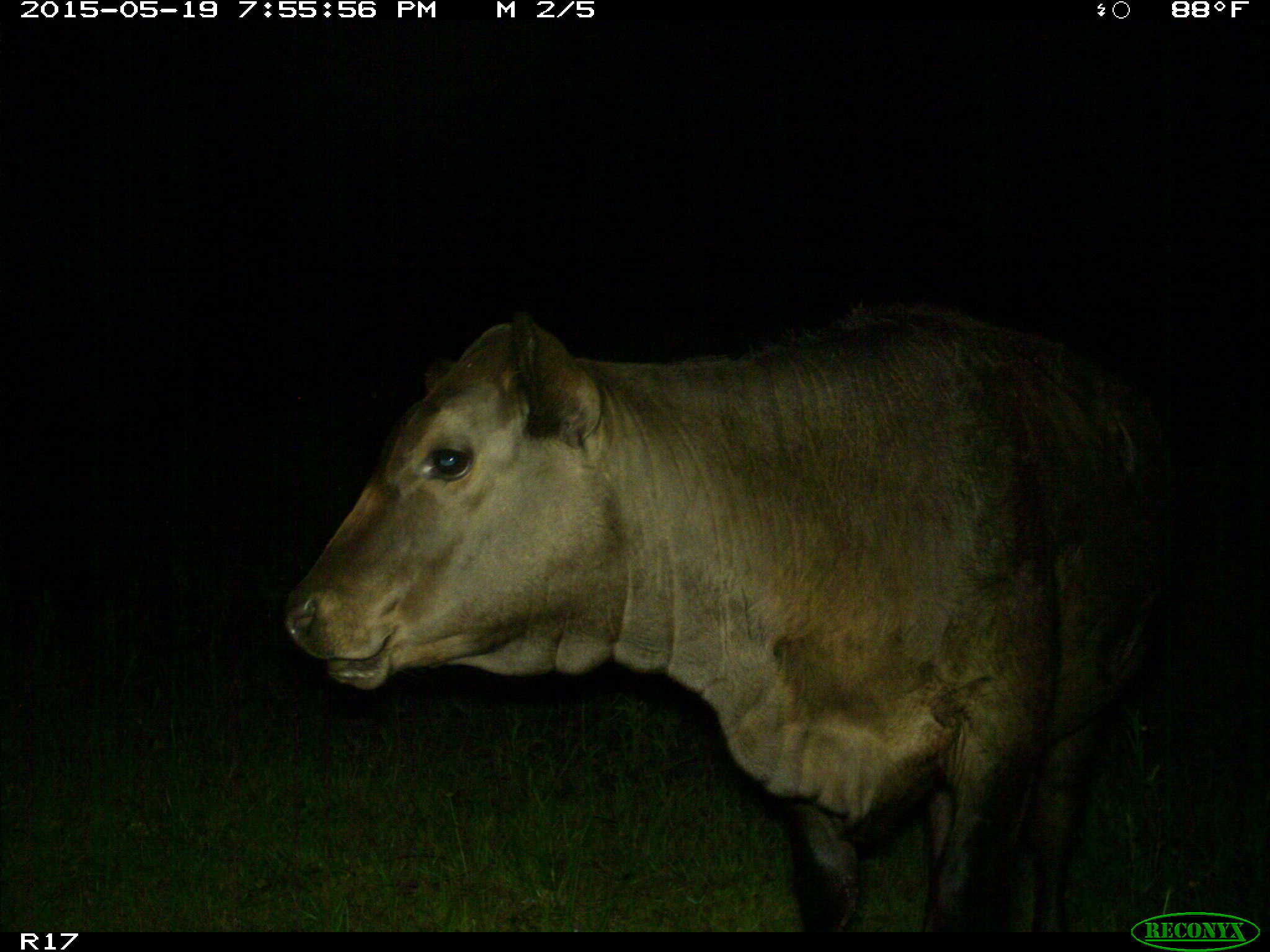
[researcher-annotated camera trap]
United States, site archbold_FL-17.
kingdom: Animalia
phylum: Chordata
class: Mammalia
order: Artiodactyla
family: Bovidae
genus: Bos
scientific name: Bos taurus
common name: domestic cow